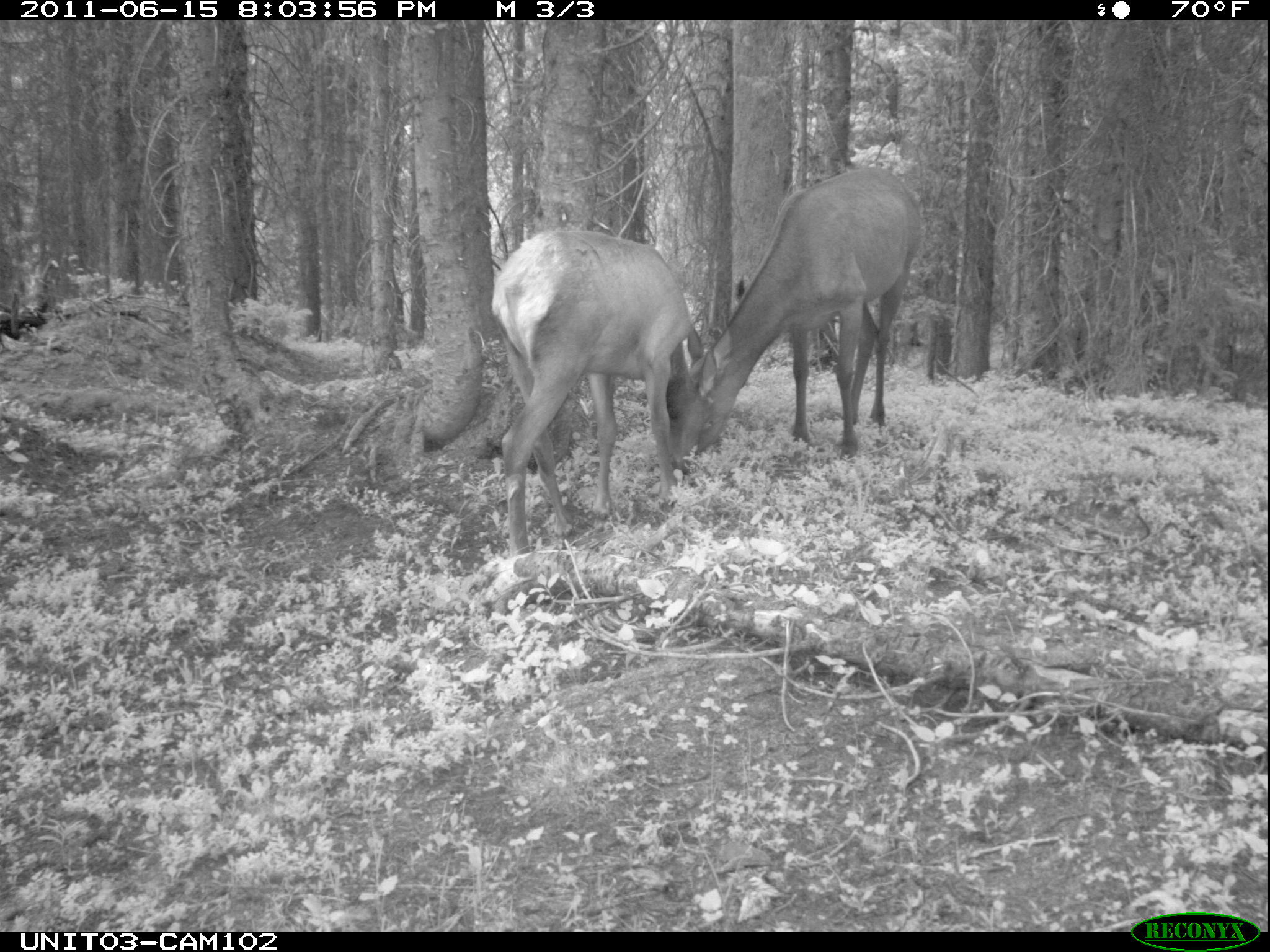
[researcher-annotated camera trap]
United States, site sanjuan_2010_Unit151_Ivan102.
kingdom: Animalia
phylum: Chordata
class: Mammalia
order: Artiodactyla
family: Cervidae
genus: Cervus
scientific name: Cervus elaphus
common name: red deer